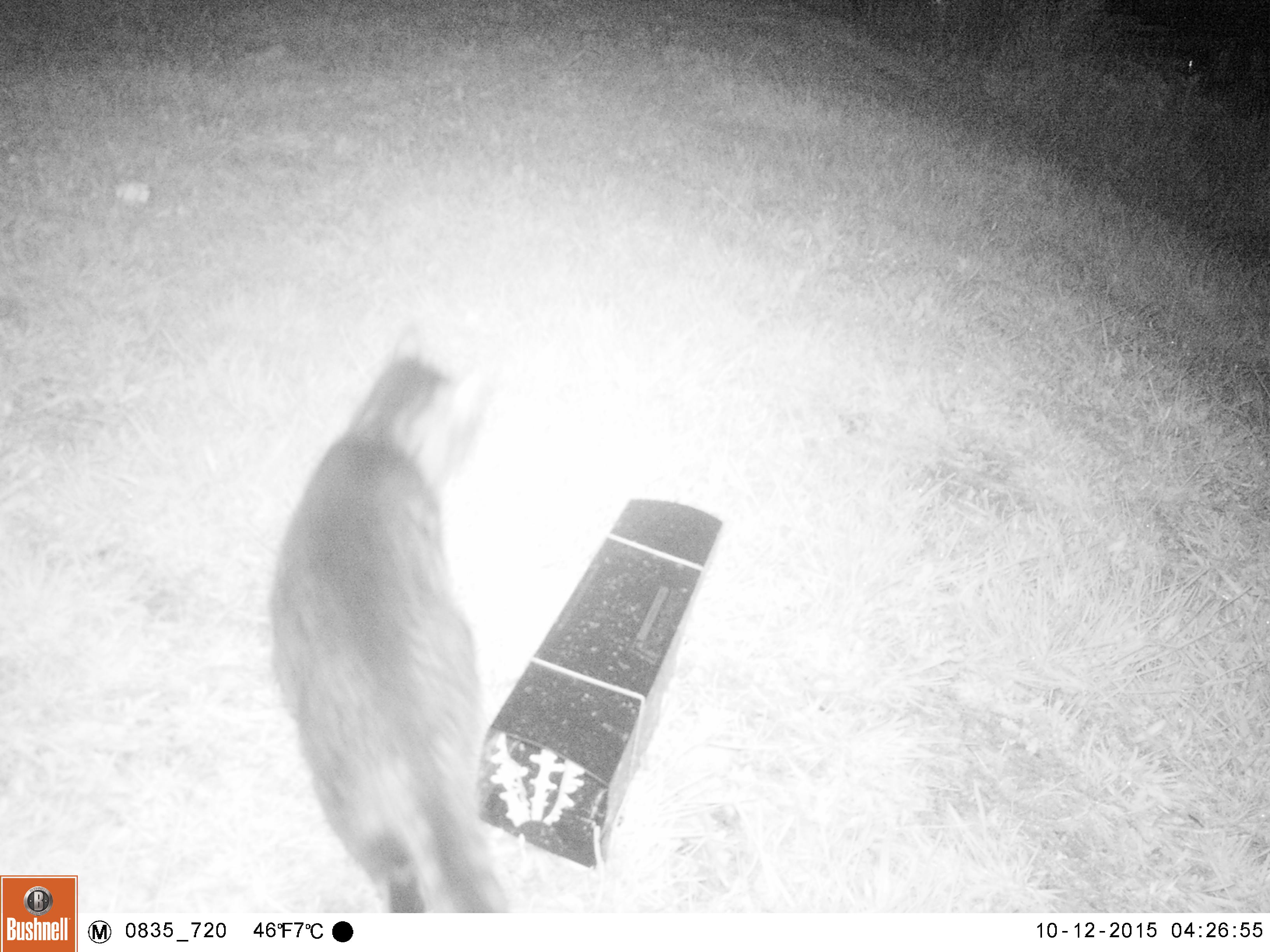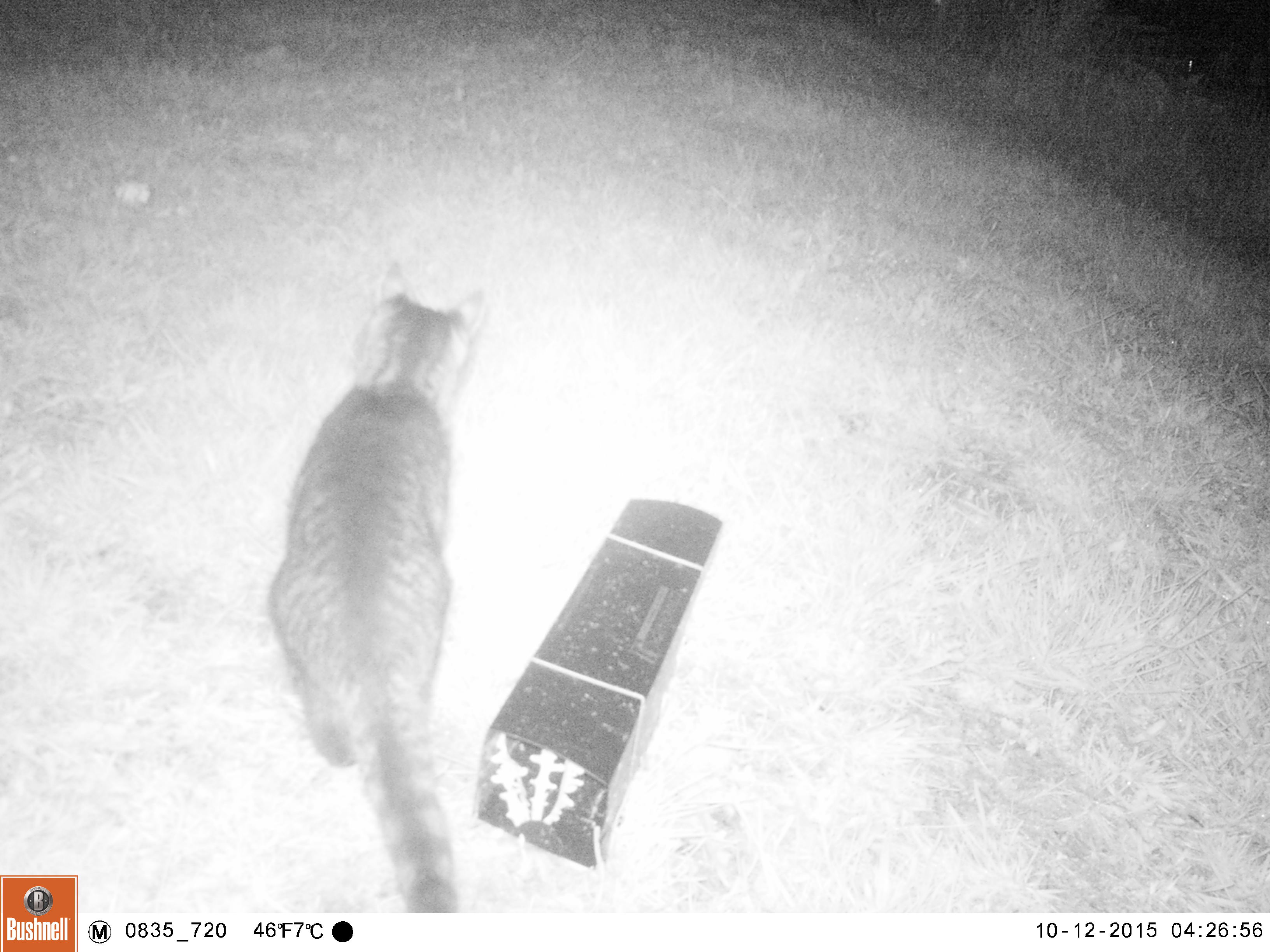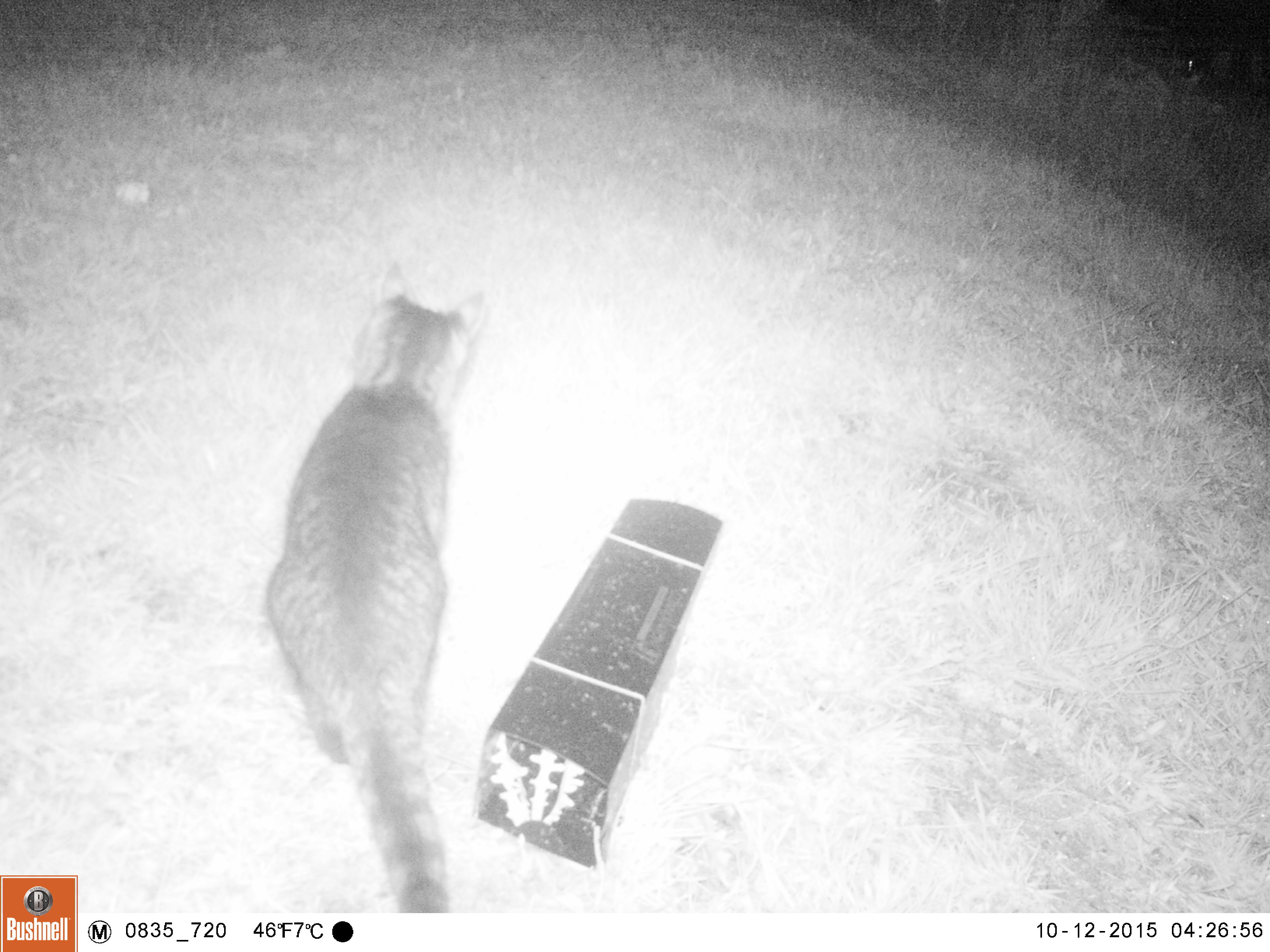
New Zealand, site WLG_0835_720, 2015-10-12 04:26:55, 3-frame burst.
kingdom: Animalia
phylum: Chordata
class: Mammalia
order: Carnivora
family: Felidae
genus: Felis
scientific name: Felis catus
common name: domestic cat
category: cat